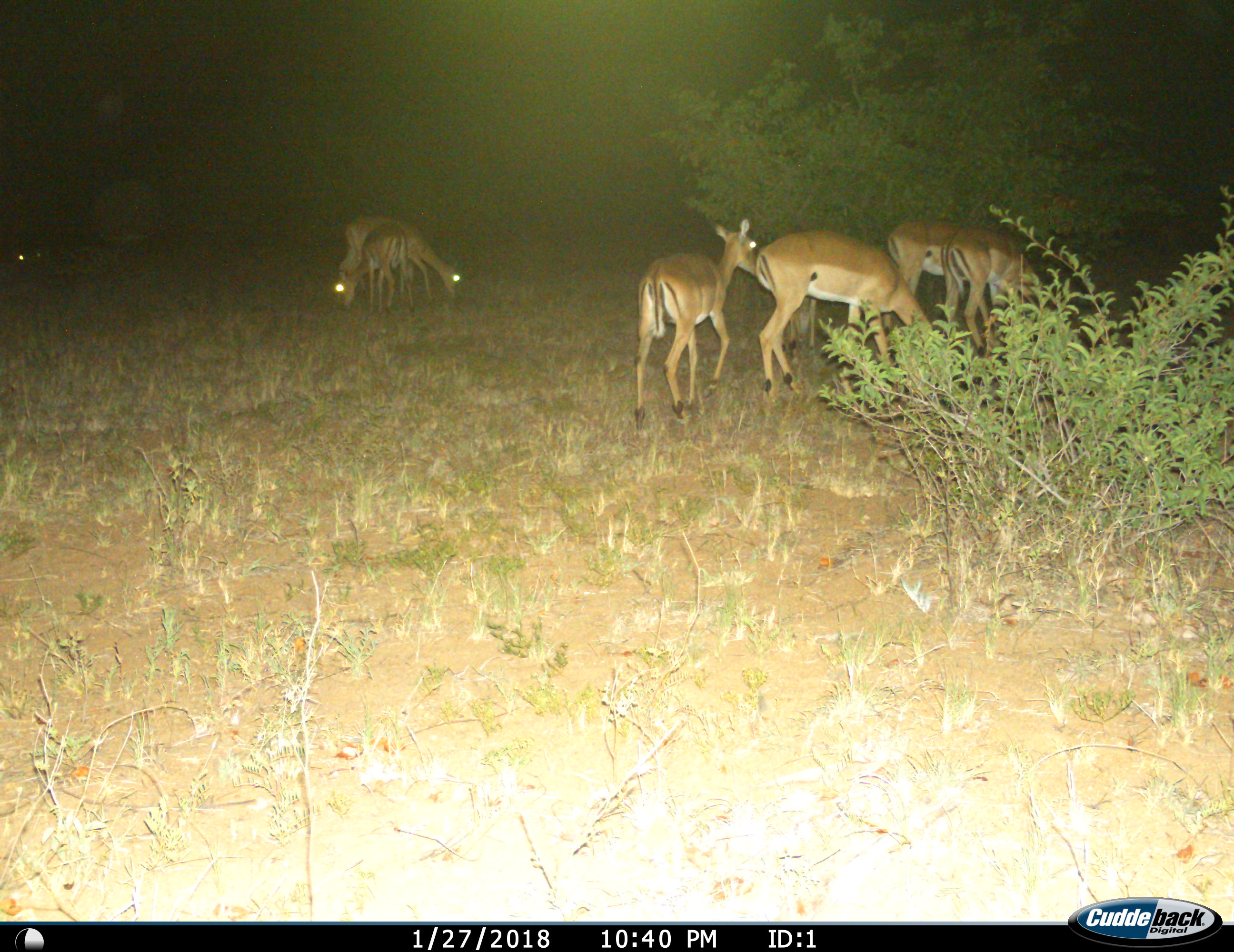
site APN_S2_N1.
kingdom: Animalia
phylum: Chordata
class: Mammalia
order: Artiodactyla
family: Bovidae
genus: Aepyceros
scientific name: Aepyceros melampus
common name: impala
Impala (Aepyceros melampus), count 7. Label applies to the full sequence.